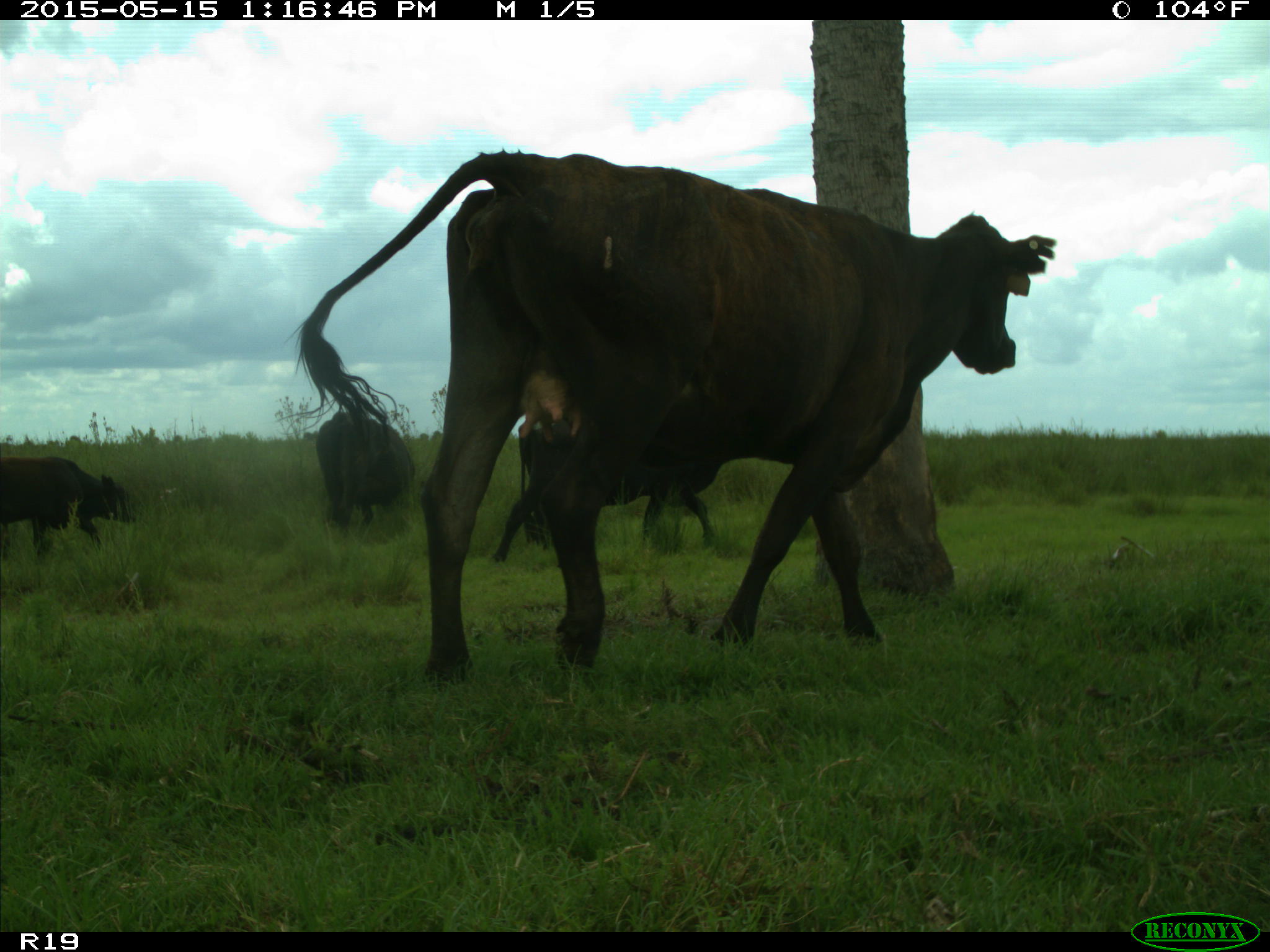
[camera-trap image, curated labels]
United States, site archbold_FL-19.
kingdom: Animalia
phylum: Chordata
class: Mammalia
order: Artiodactyla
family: Bovidae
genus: Bos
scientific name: Bos taurus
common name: domestic cow